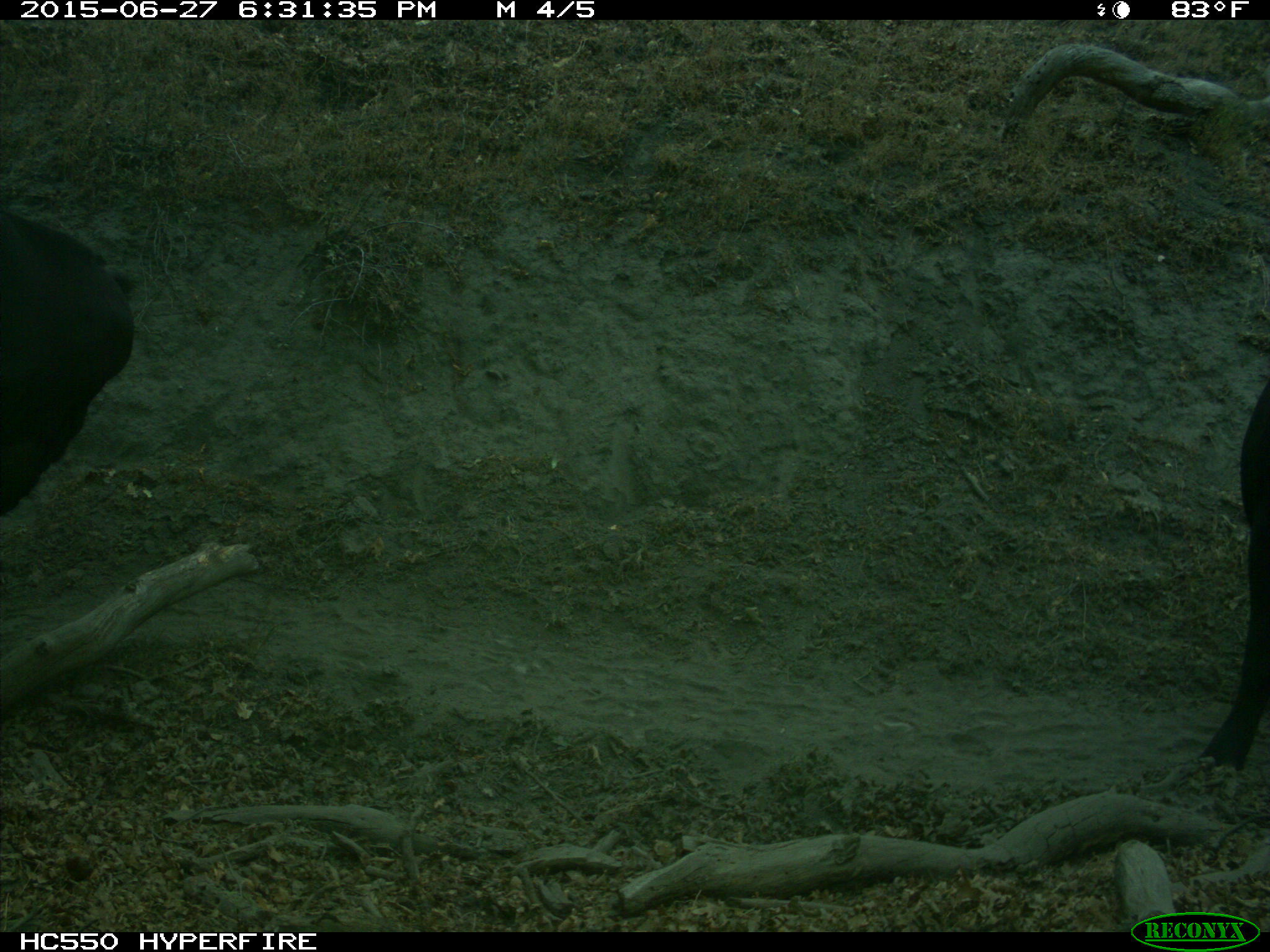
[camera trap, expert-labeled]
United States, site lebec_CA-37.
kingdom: Animalia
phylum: Chordata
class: Mammalia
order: Artiodactyla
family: Bovidae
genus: Bos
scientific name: Bos taurus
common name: domestic cow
Bos taurus (domestic cow).